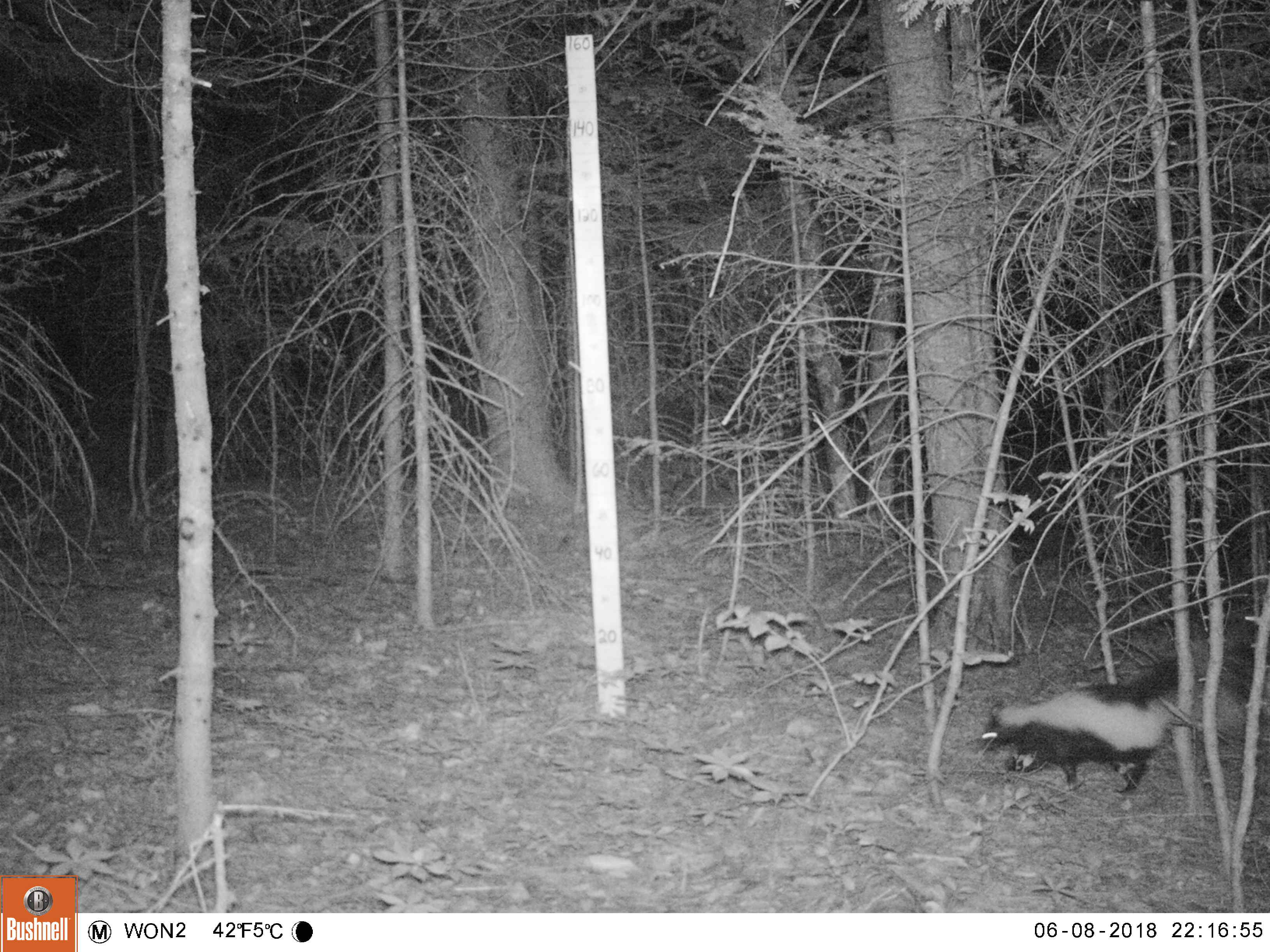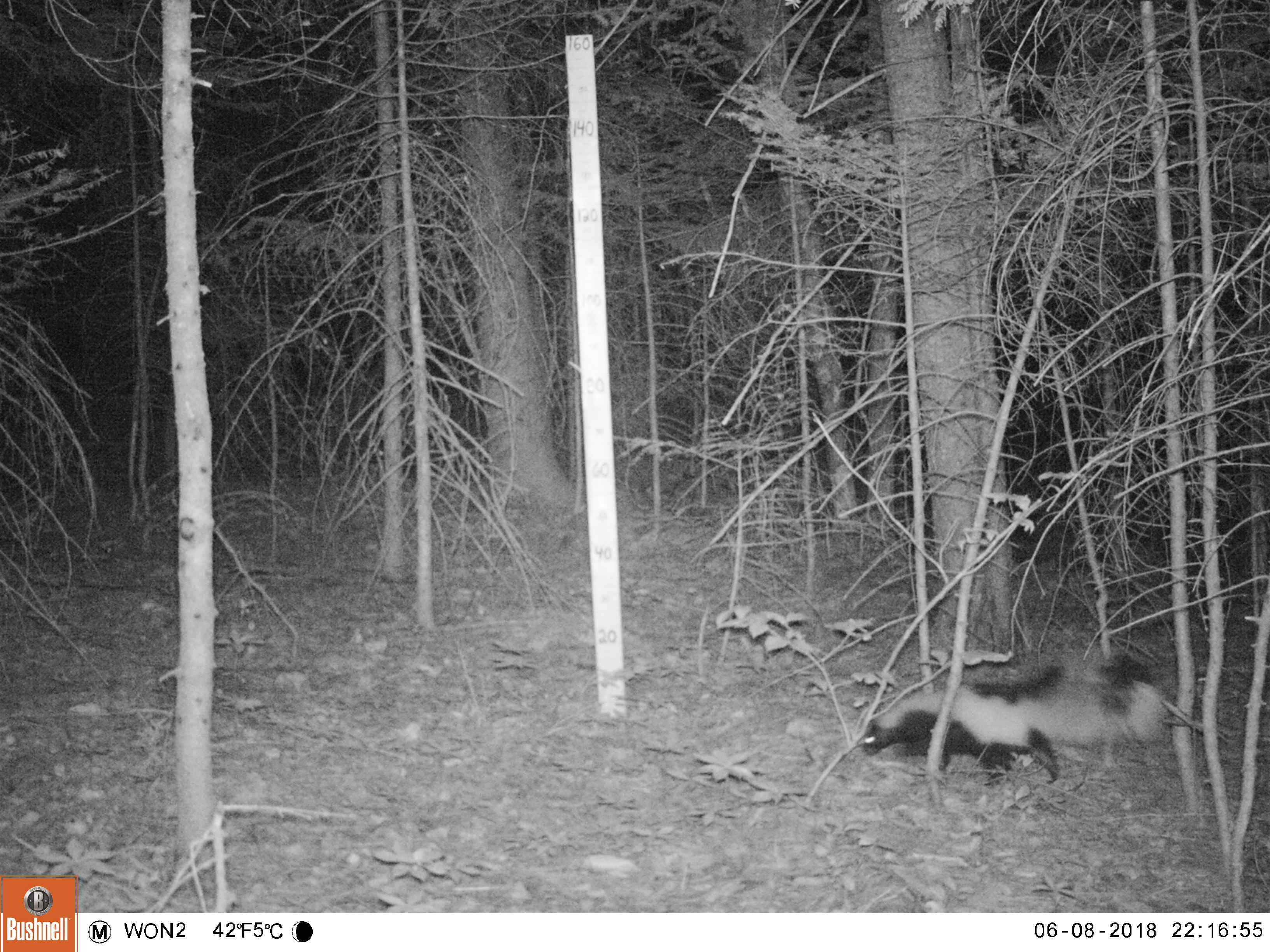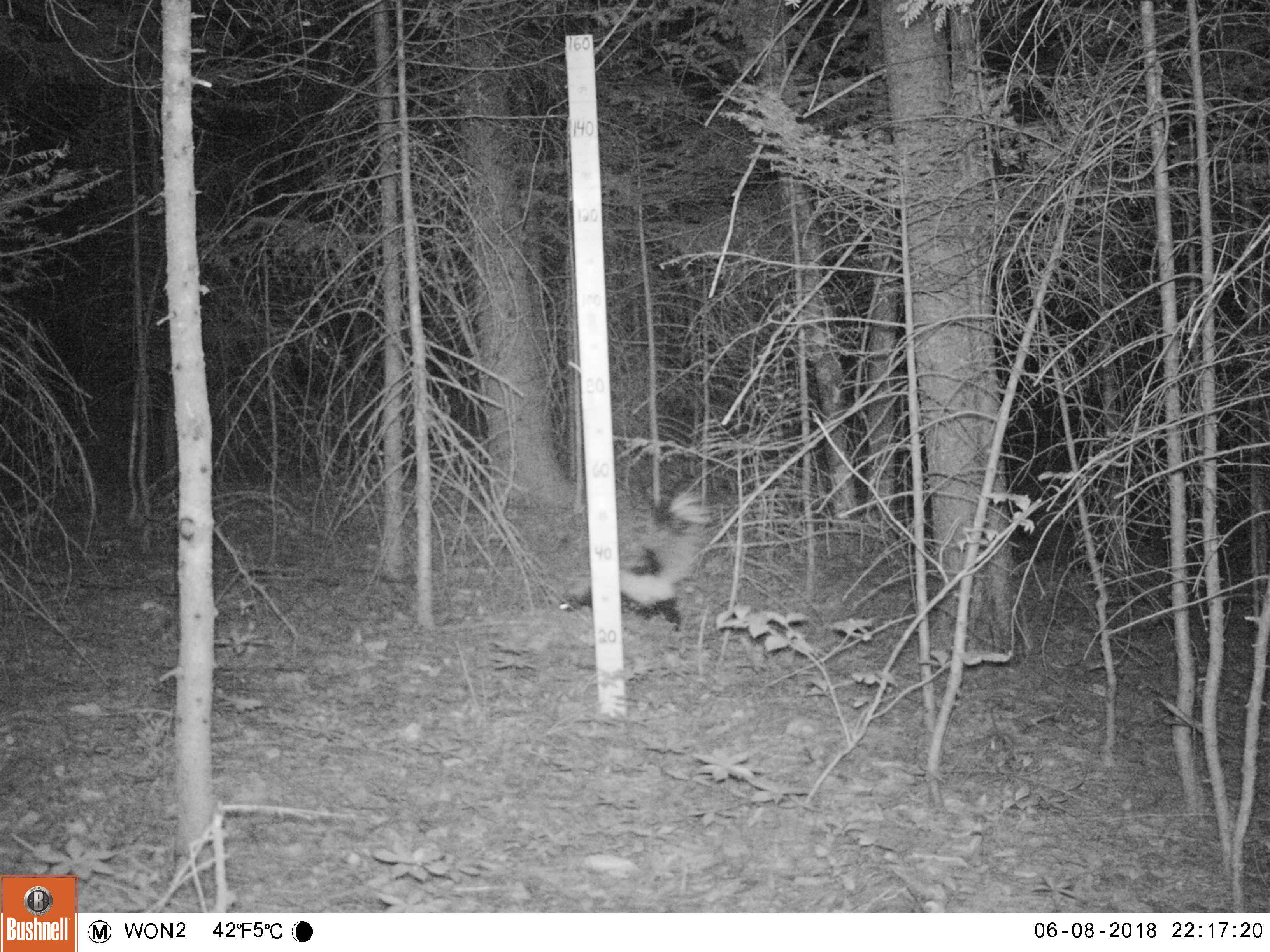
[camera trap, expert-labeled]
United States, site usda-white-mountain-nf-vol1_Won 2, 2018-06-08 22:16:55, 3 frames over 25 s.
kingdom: Animalia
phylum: Chordata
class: Mammalia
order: Carnivora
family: Mephitidae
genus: Mephitis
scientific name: Mephitis mephitis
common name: striped skunk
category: skunk